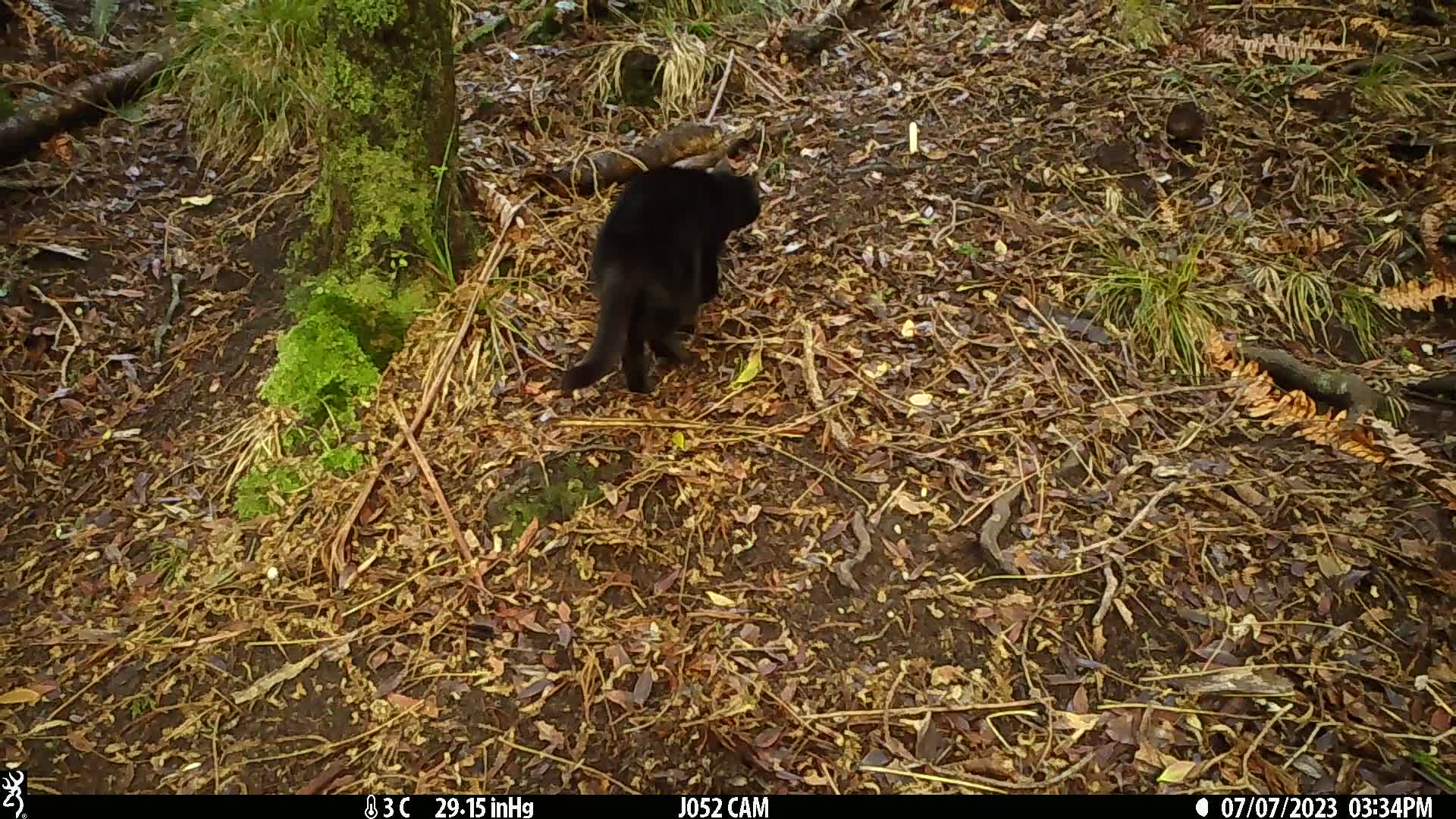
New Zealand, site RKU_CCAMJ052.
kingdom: Animalia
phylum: Chordata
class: Mammalia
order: Carnivora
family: Felidae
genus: Felis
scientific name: Felis catus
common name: domestic cat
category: cat